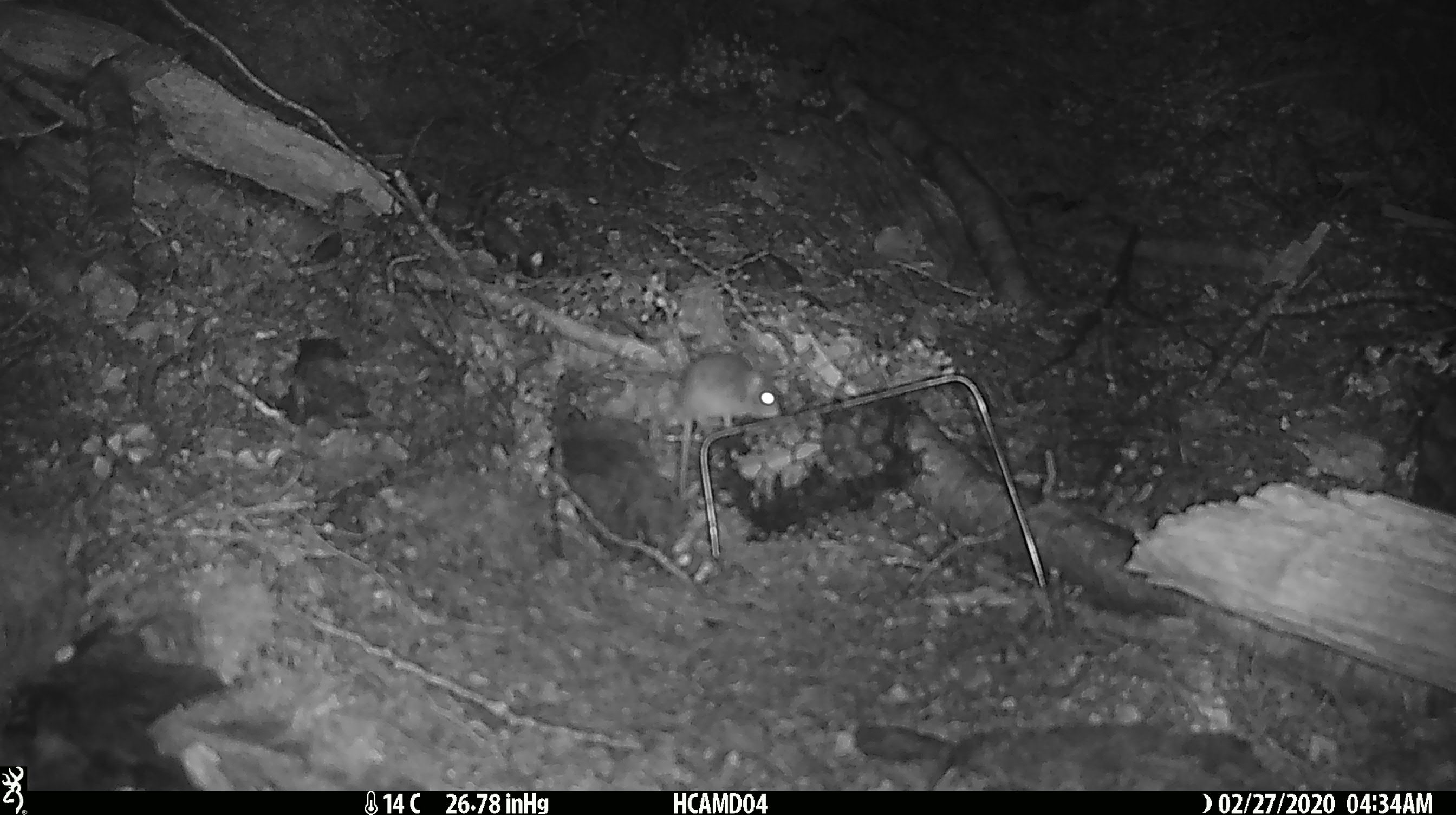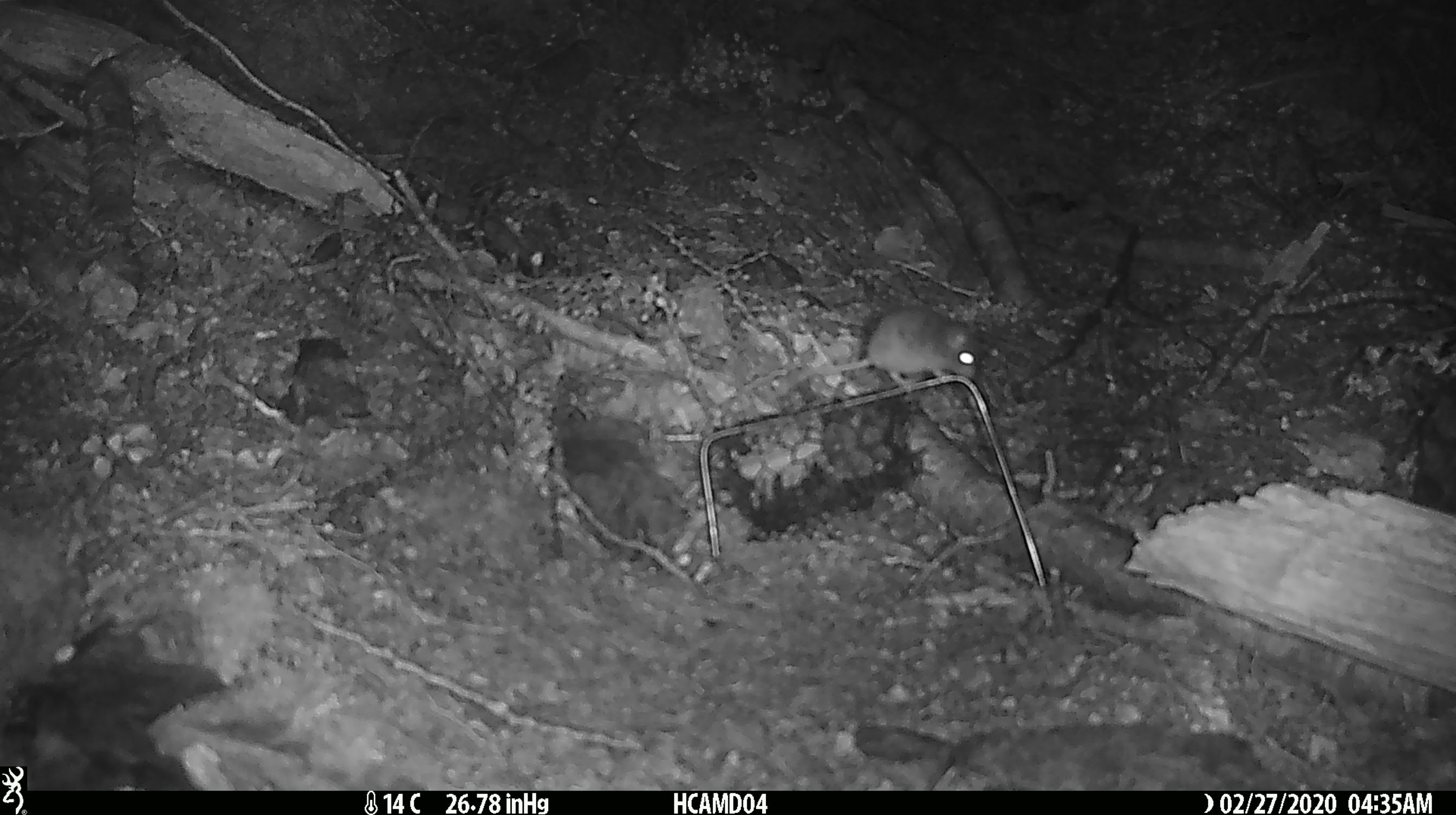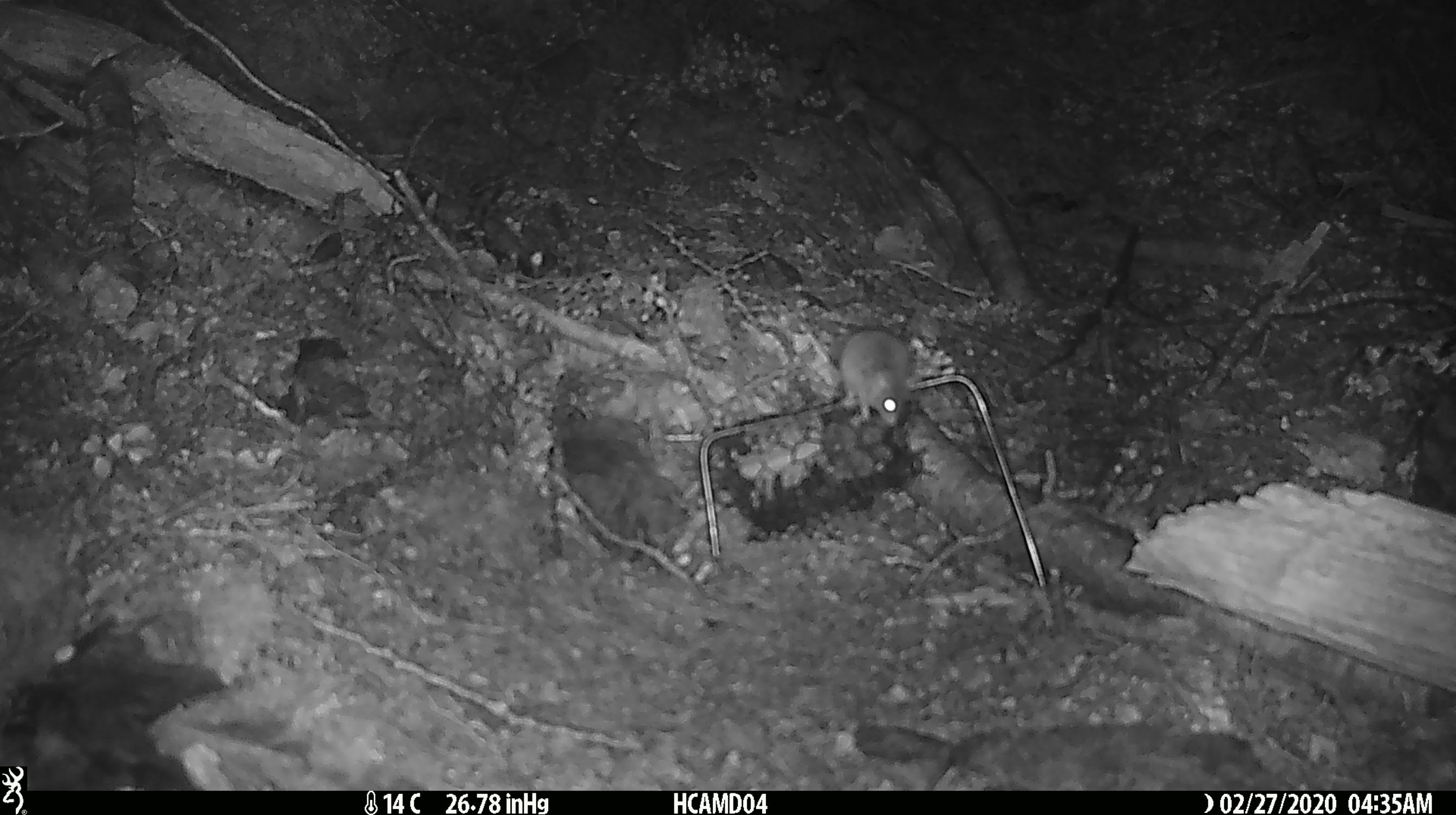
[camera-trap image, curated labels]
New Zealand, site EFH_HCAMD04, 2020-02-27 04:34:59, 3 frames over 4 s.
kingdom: Animalia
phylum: Chordata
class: Mammalia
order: Rodentia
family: Muridae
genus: Mus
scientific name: Mus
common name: mouse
Mouse (Mus).